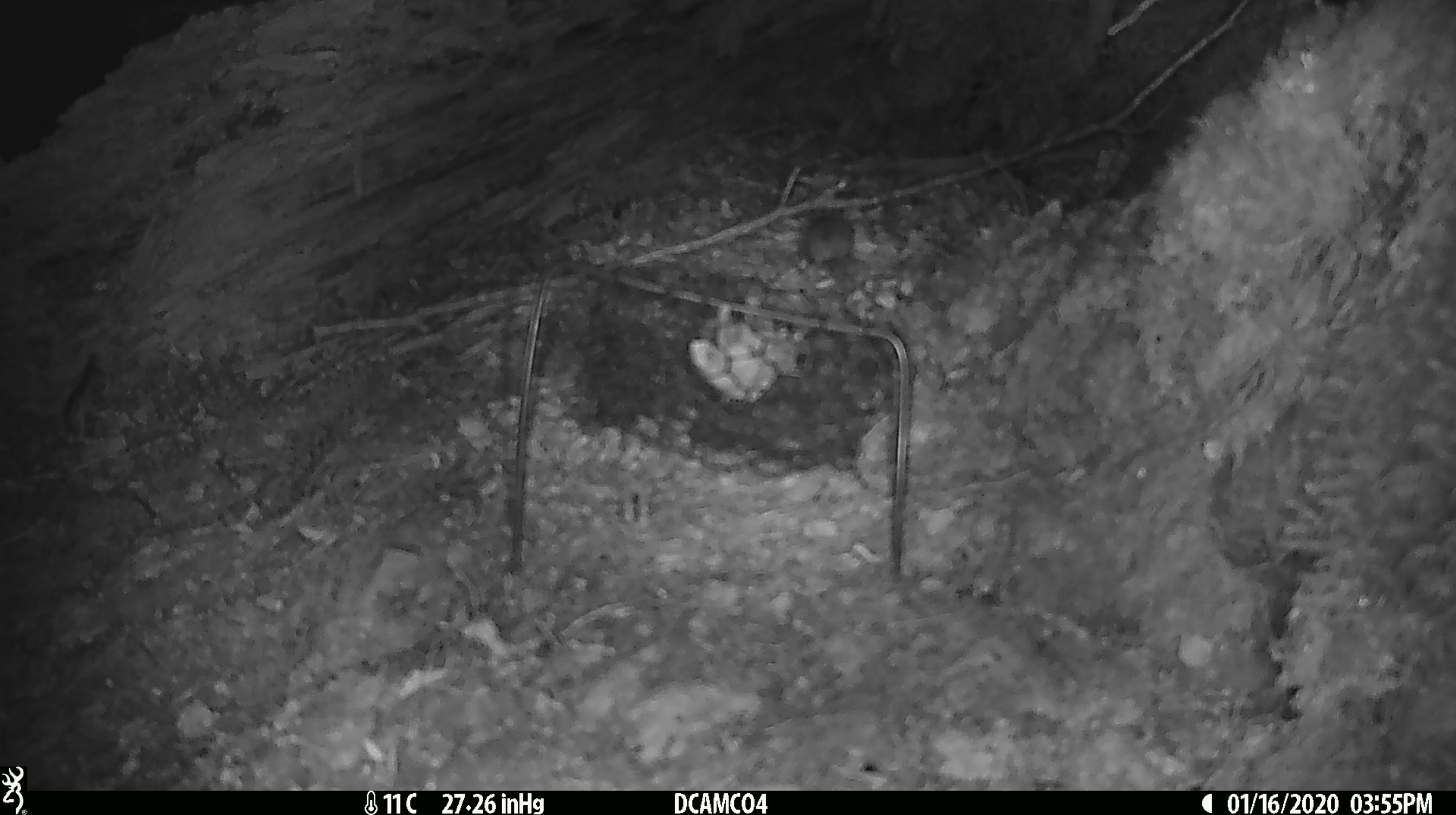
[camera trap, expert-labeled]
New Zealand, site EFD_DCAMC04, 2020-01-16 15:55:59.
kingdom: Animalia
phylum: Chordata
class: Mammalia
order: Rodentia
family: Muridae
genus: Mus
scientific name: Mus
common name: mouse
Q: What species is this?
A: Mouse (Mus).